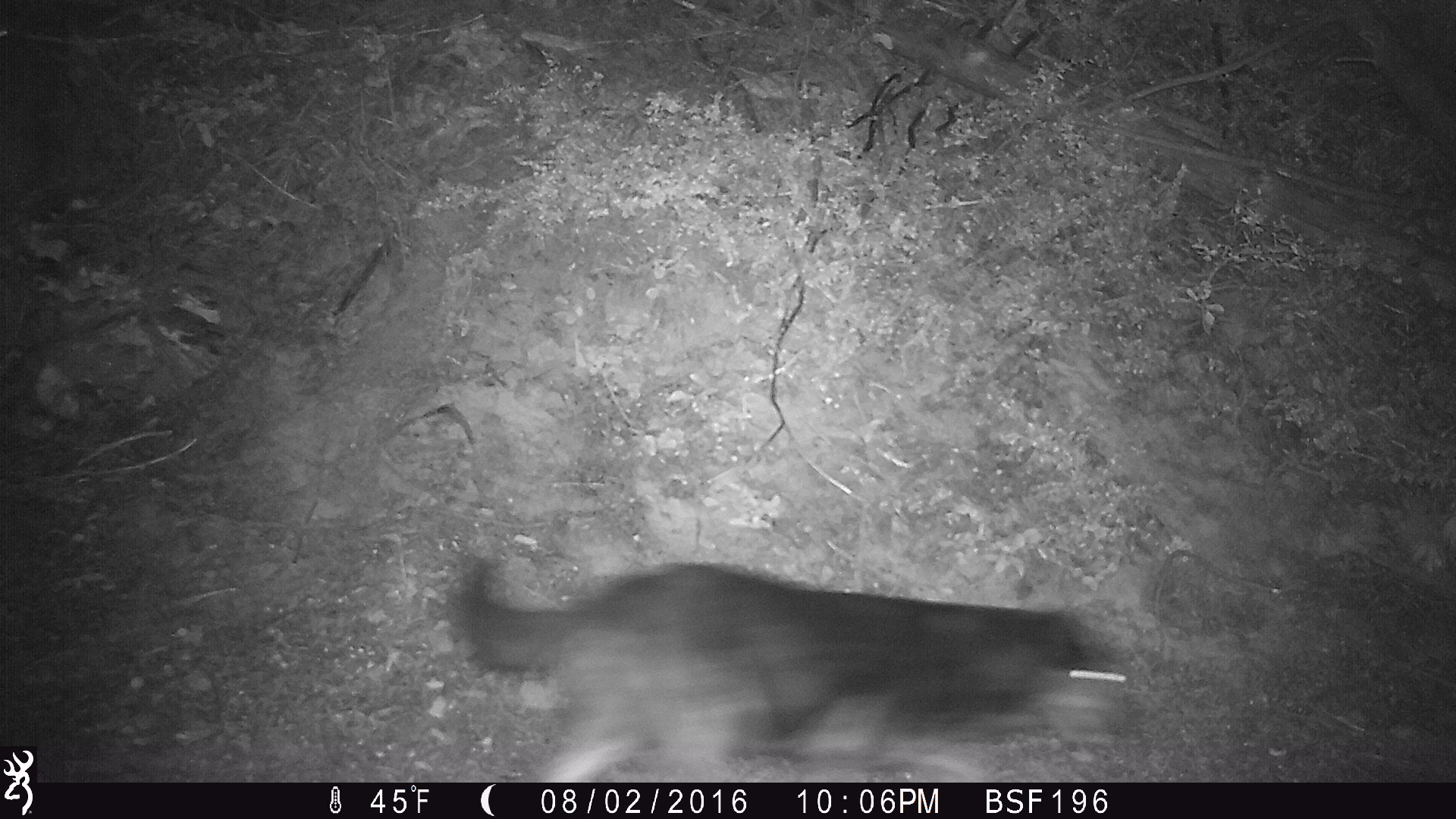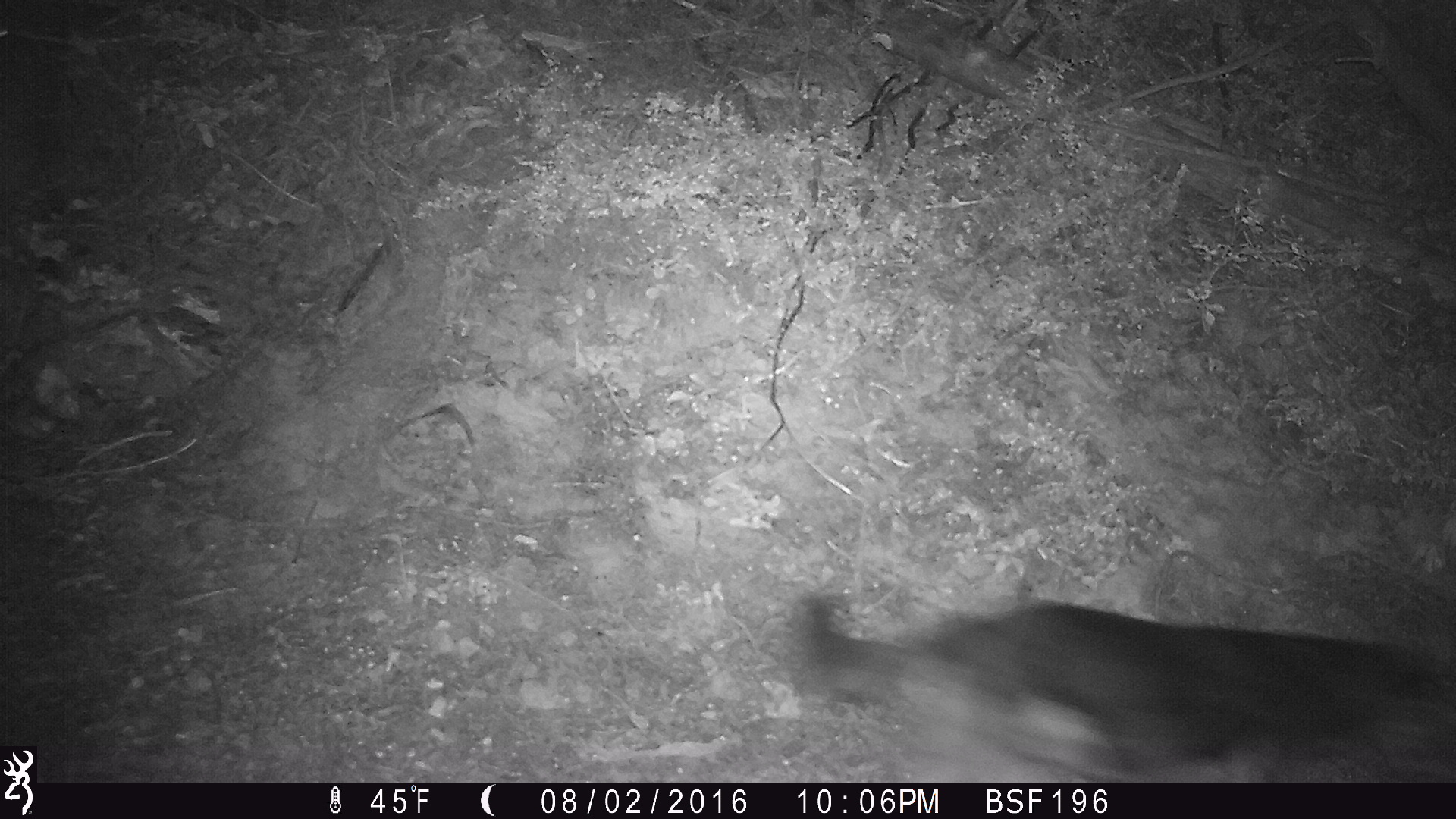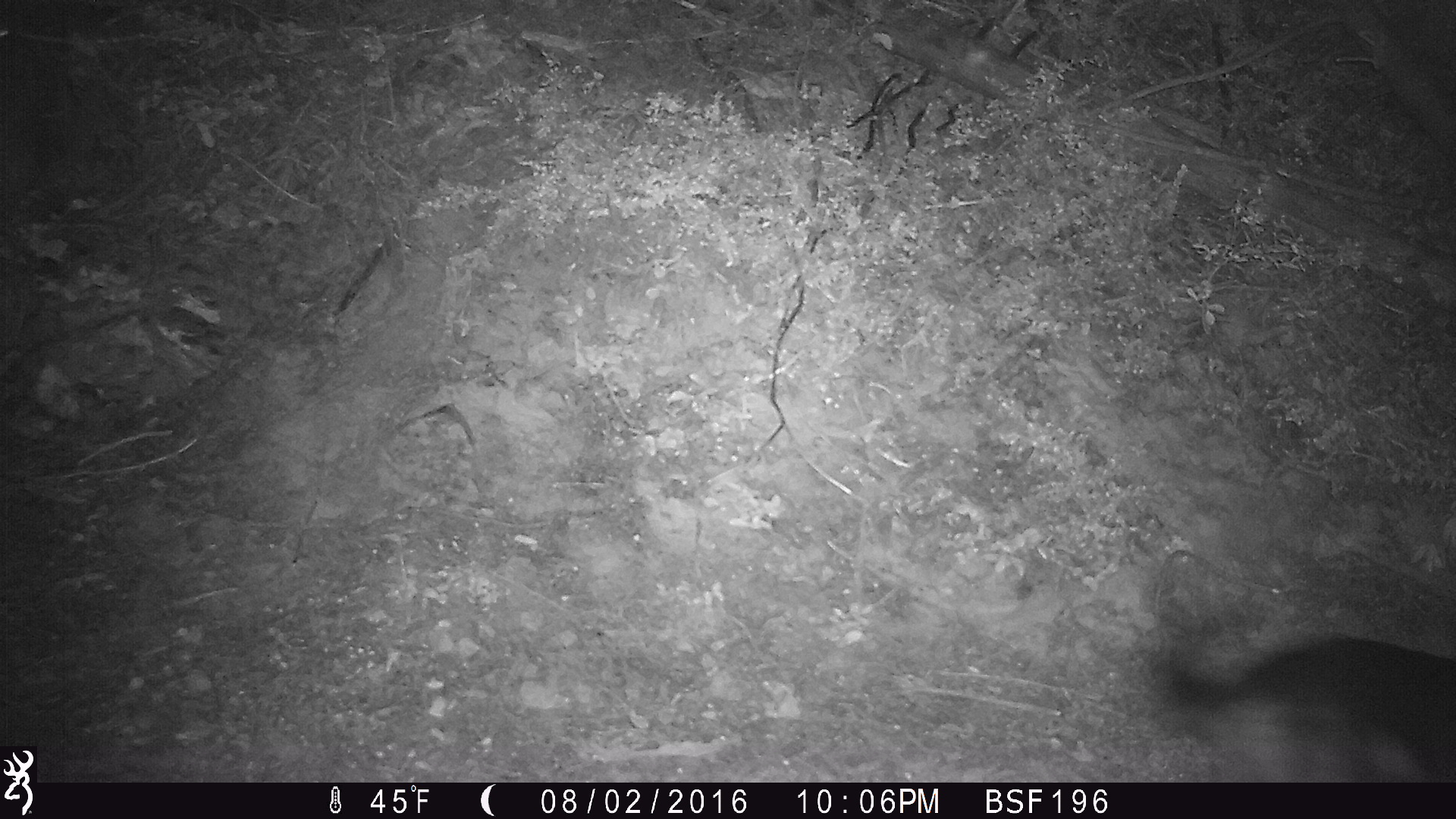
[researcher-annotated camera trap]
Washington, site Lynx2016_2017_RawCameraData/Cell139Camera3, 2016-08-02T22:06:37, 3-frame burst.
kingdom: Animalia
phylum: Chordata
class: Mammalia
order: Carnivora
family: Canidae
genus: Canis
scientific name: Canis lupus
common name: gray wolf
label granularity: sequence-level